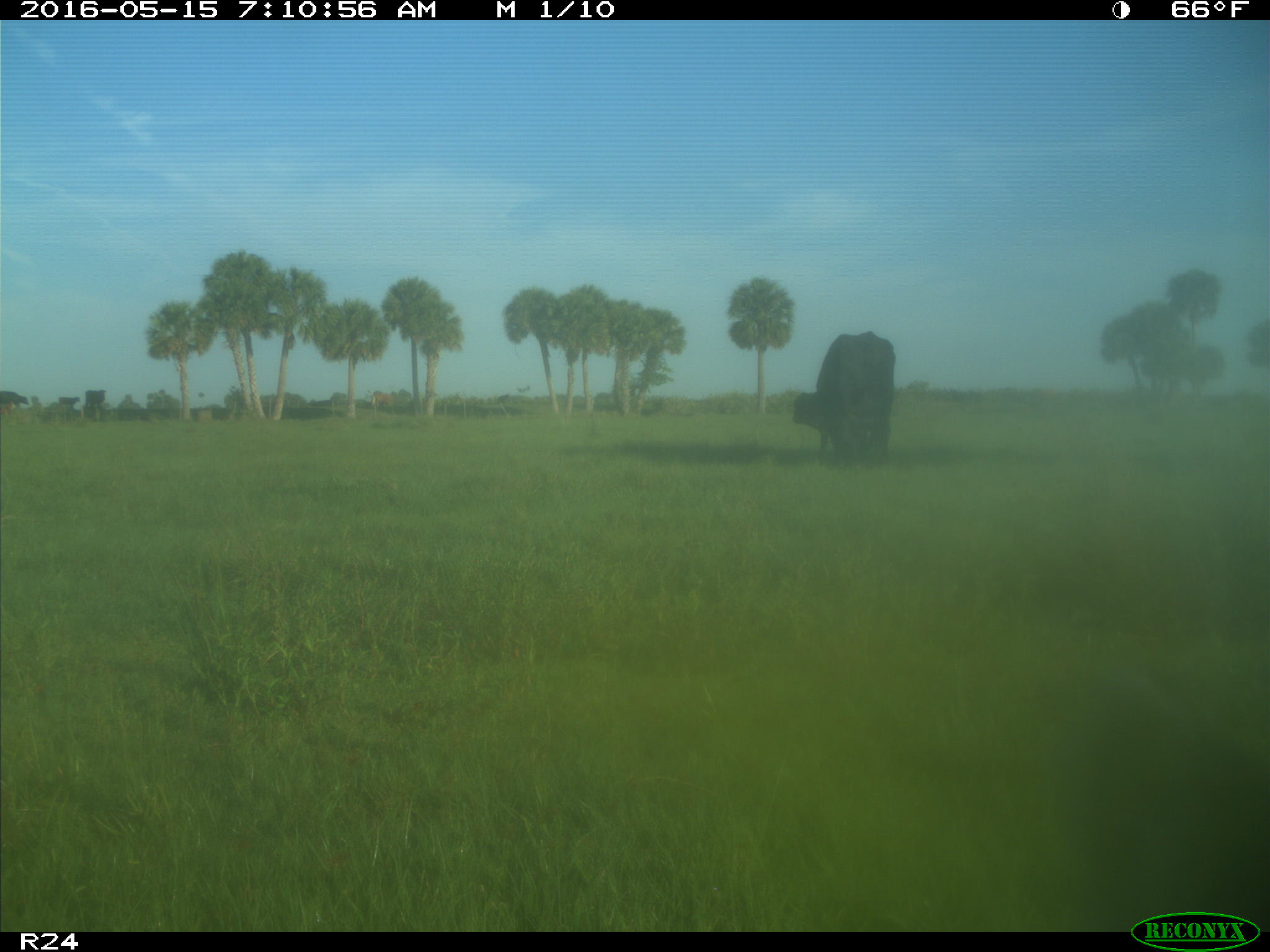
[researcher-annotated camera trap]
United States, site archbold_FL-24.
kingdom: Animalia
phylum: Chordata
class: Mammalia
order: Artiodactyla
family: Bovidae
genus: Bos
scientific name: Bos taurus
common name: domestic cow